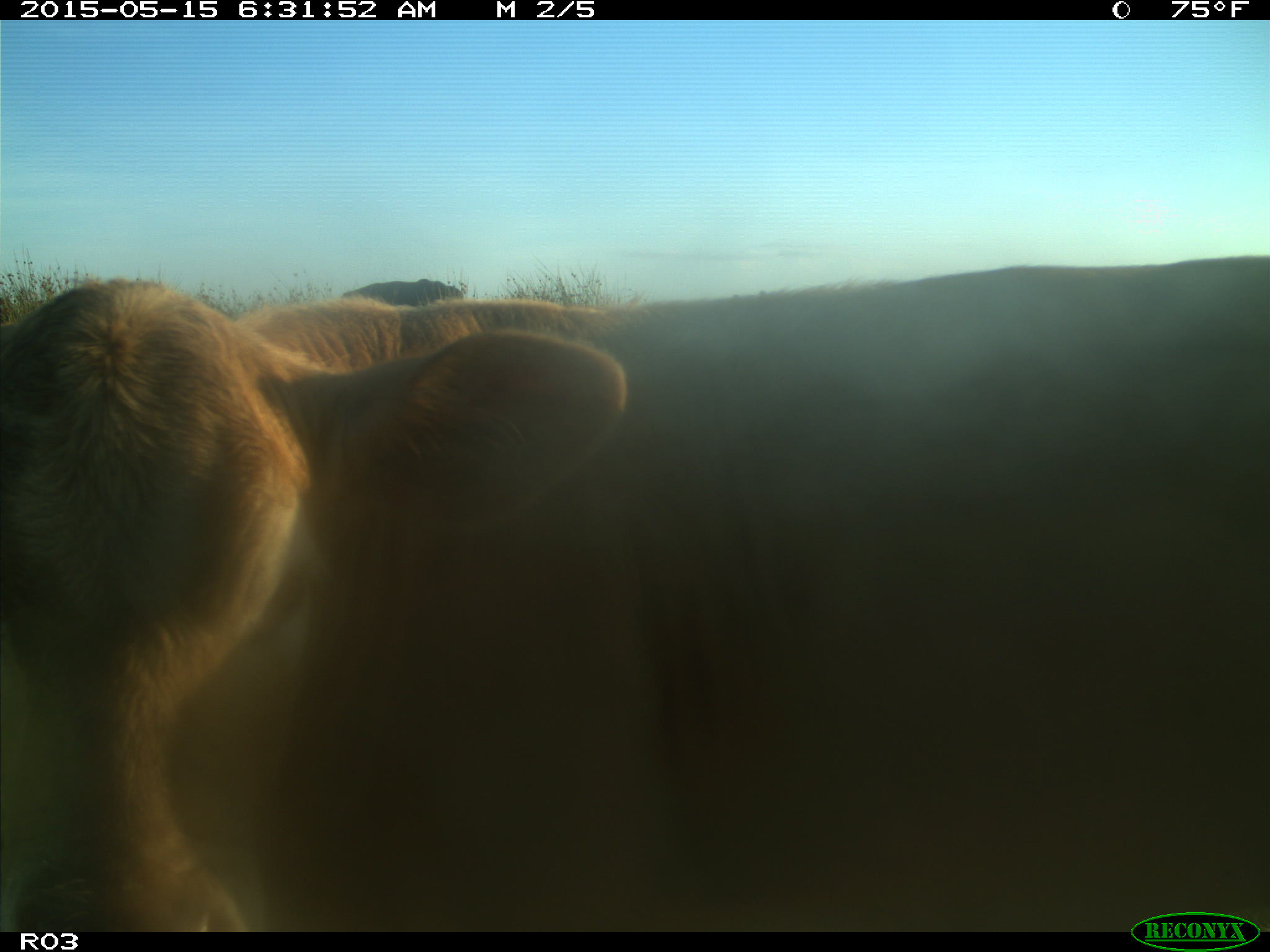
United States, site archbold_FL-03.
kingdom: Animalia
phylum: Chordata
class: Mammalia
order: Artiodactyla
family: Bovidae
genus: Bos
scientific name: Bos taurus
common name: domestic cow